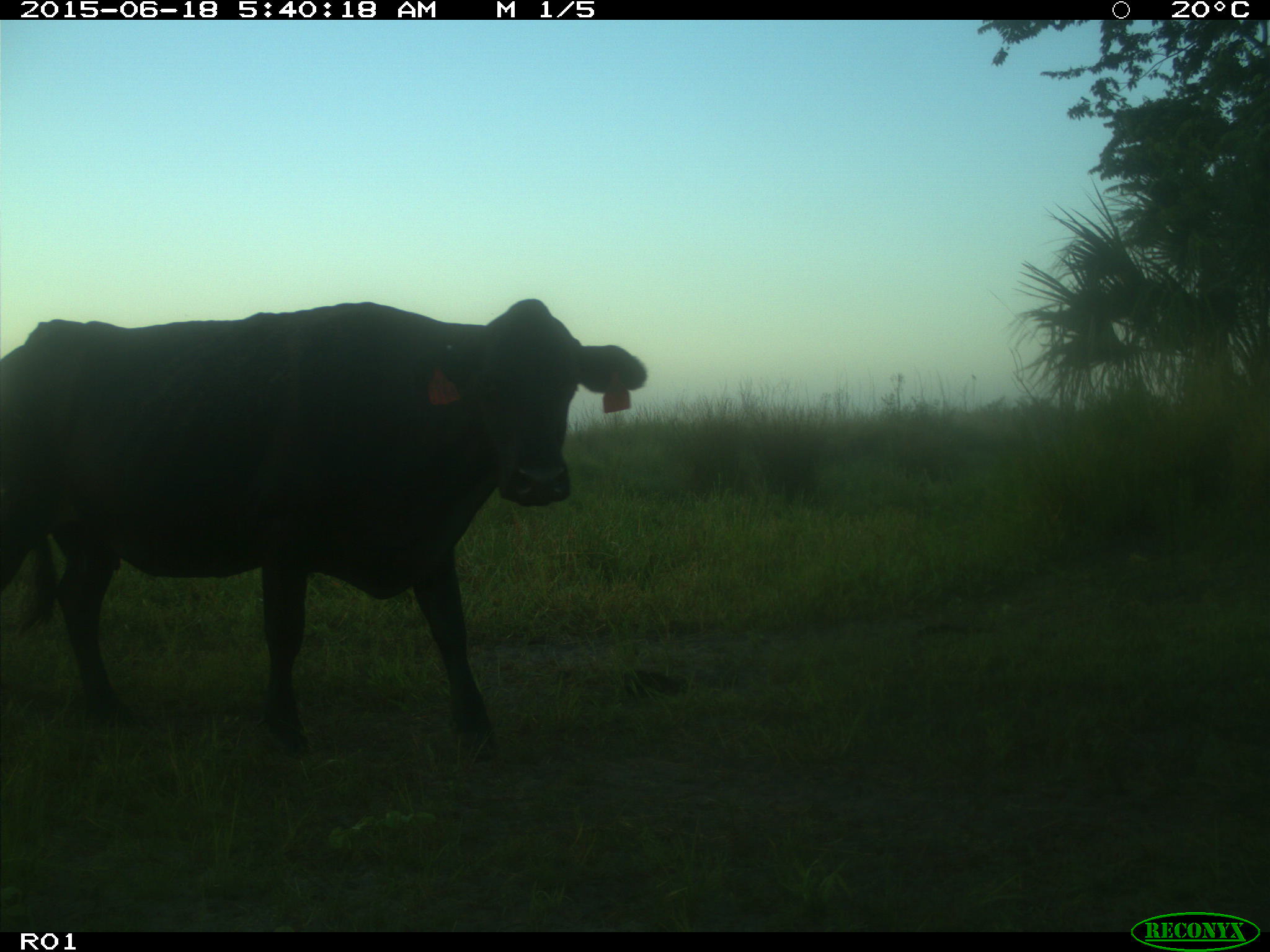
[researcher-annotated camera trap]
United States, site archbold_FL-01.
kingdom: Animalia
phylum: Chordata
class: Mammalia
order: Artiodactyla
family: Bovidae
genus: Bos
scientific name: Bos taurus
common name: domestic cow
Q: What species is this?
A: Bos taurus (domestic cow).